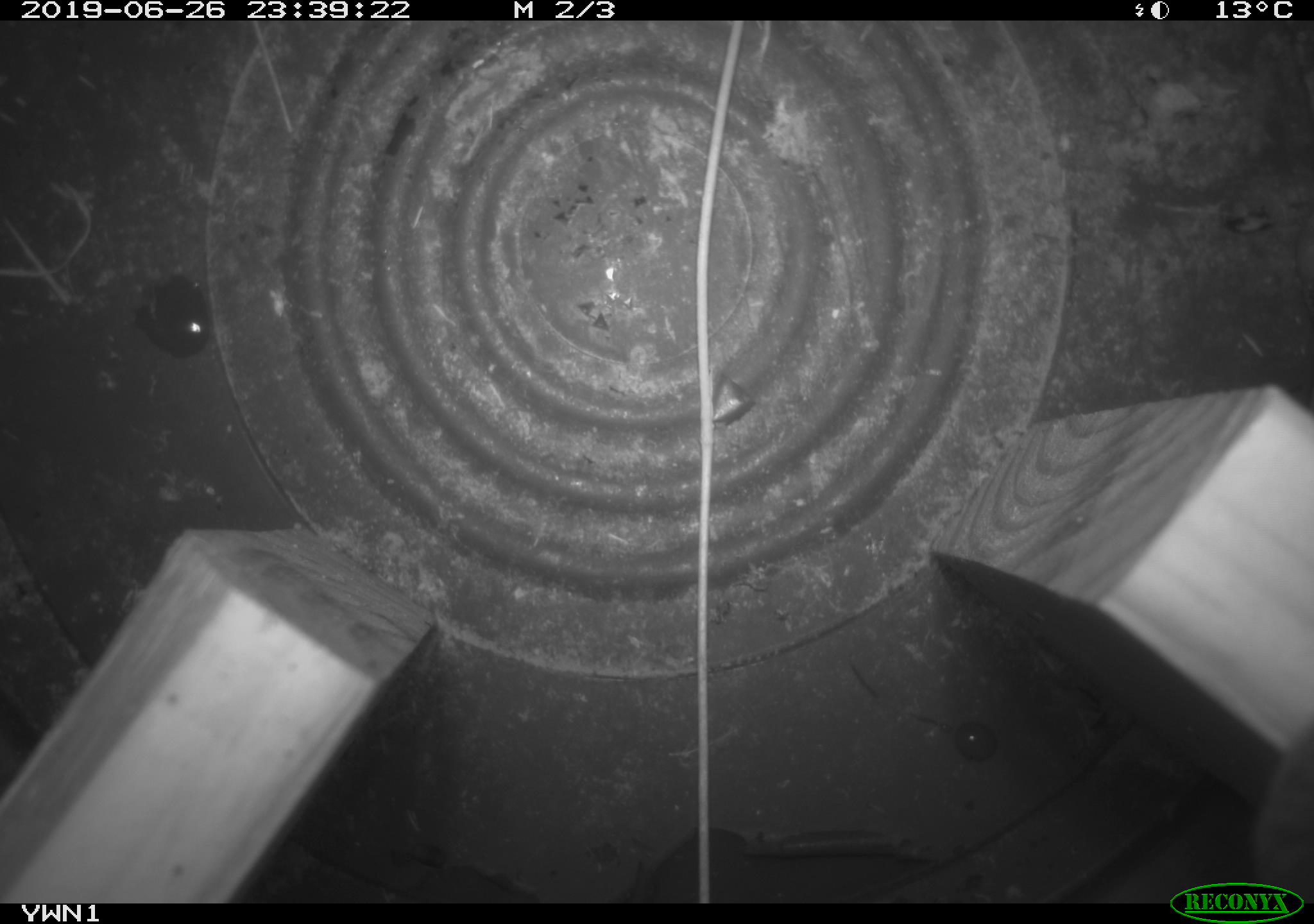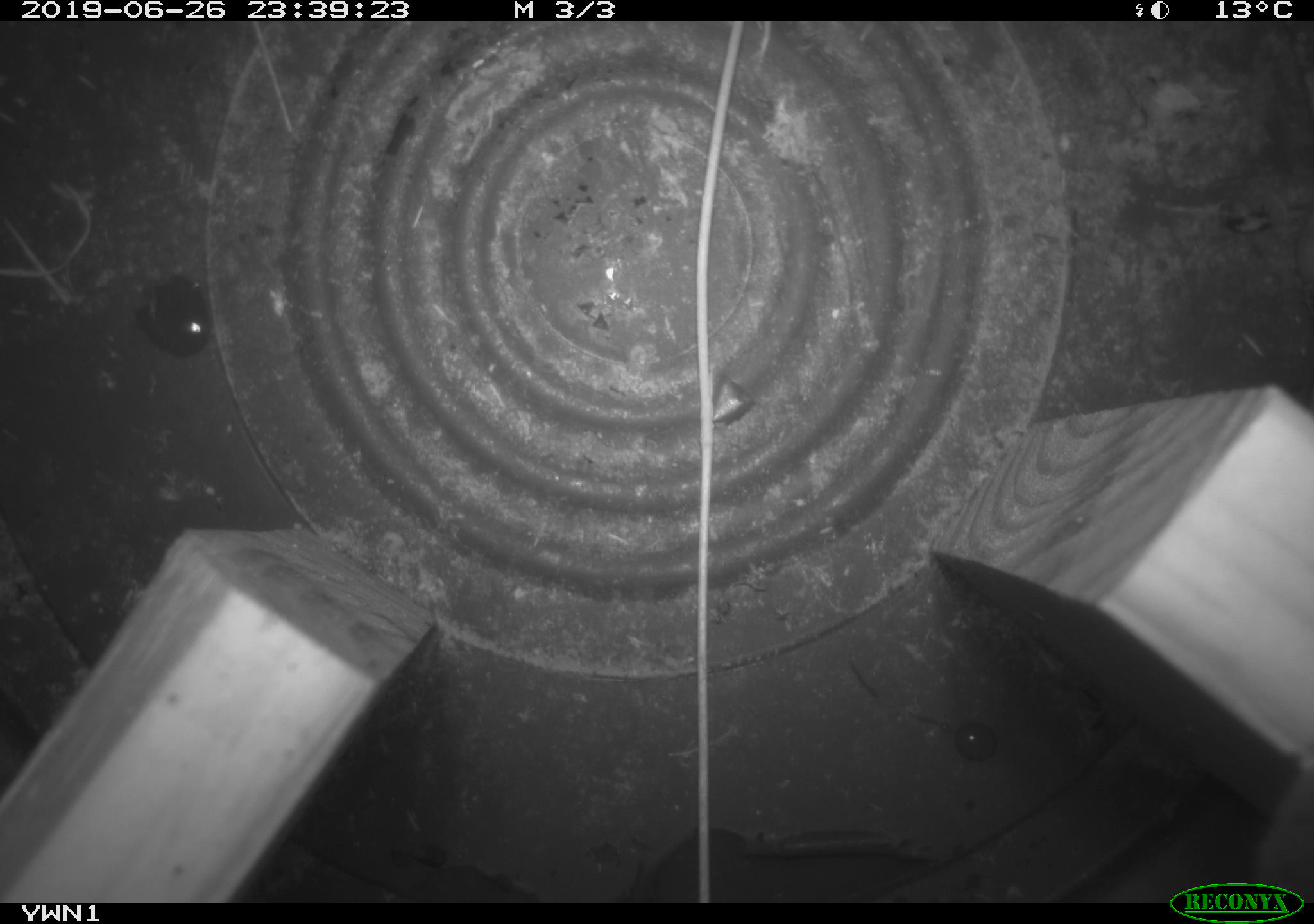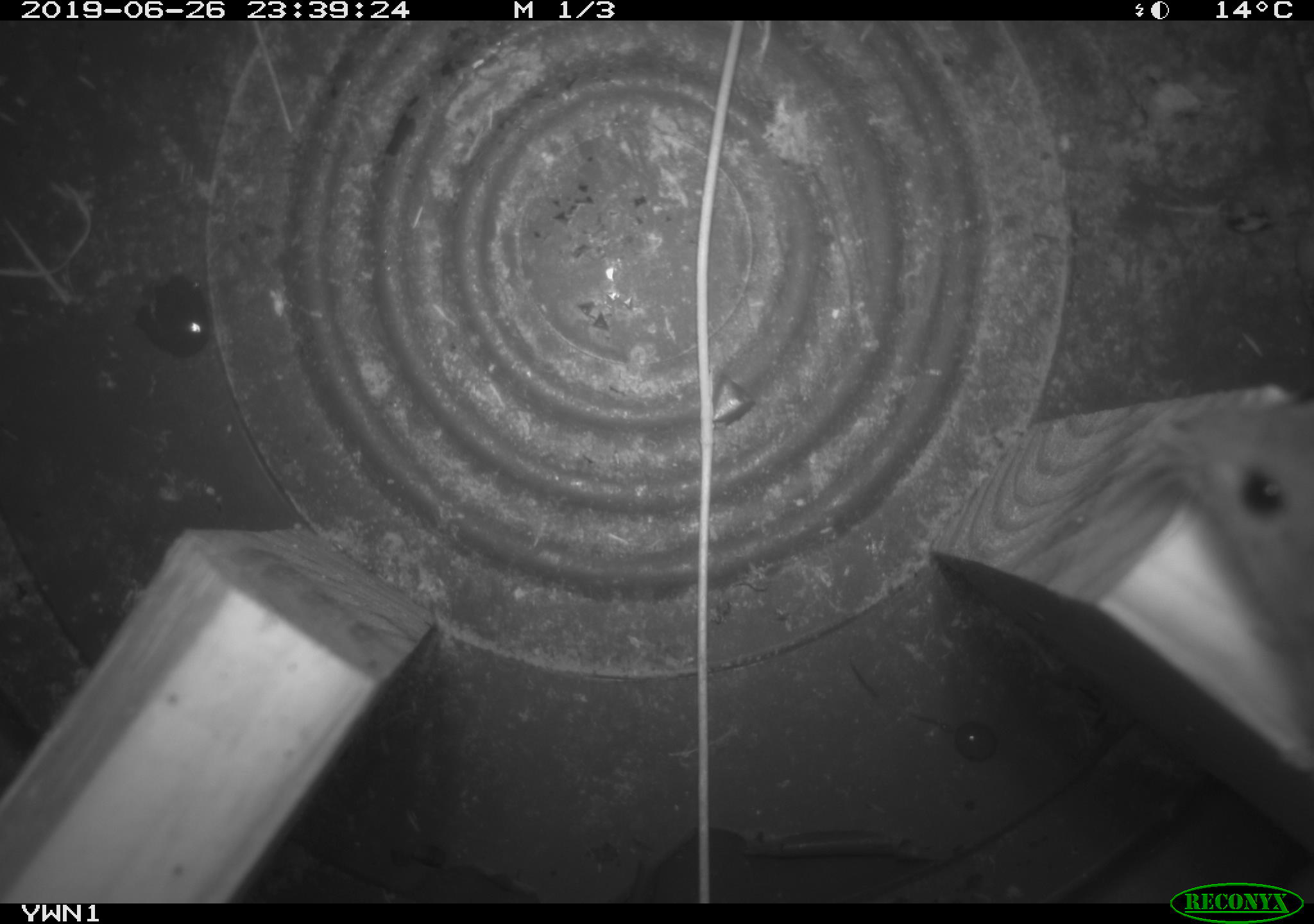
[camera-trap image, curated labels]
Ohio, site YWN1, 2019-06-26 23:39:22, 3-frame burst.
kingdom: Animalia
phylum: Chordata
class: Mammalia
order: Rodentia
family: Cricetidae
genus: Peromyscus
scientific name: Peromyscus leucopus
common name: white-footed mouse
White-footed mouse (Peromyscus leucopus).